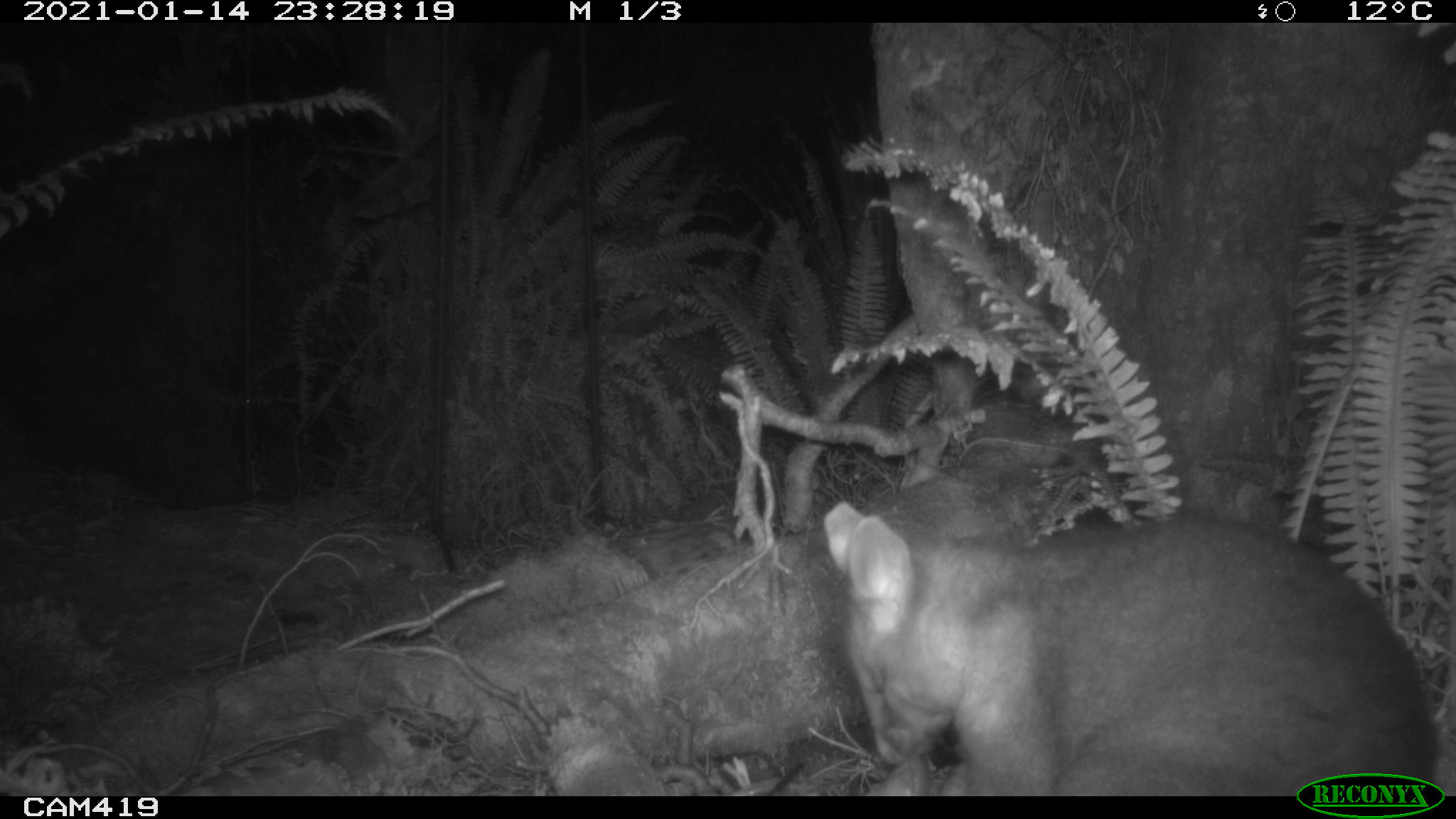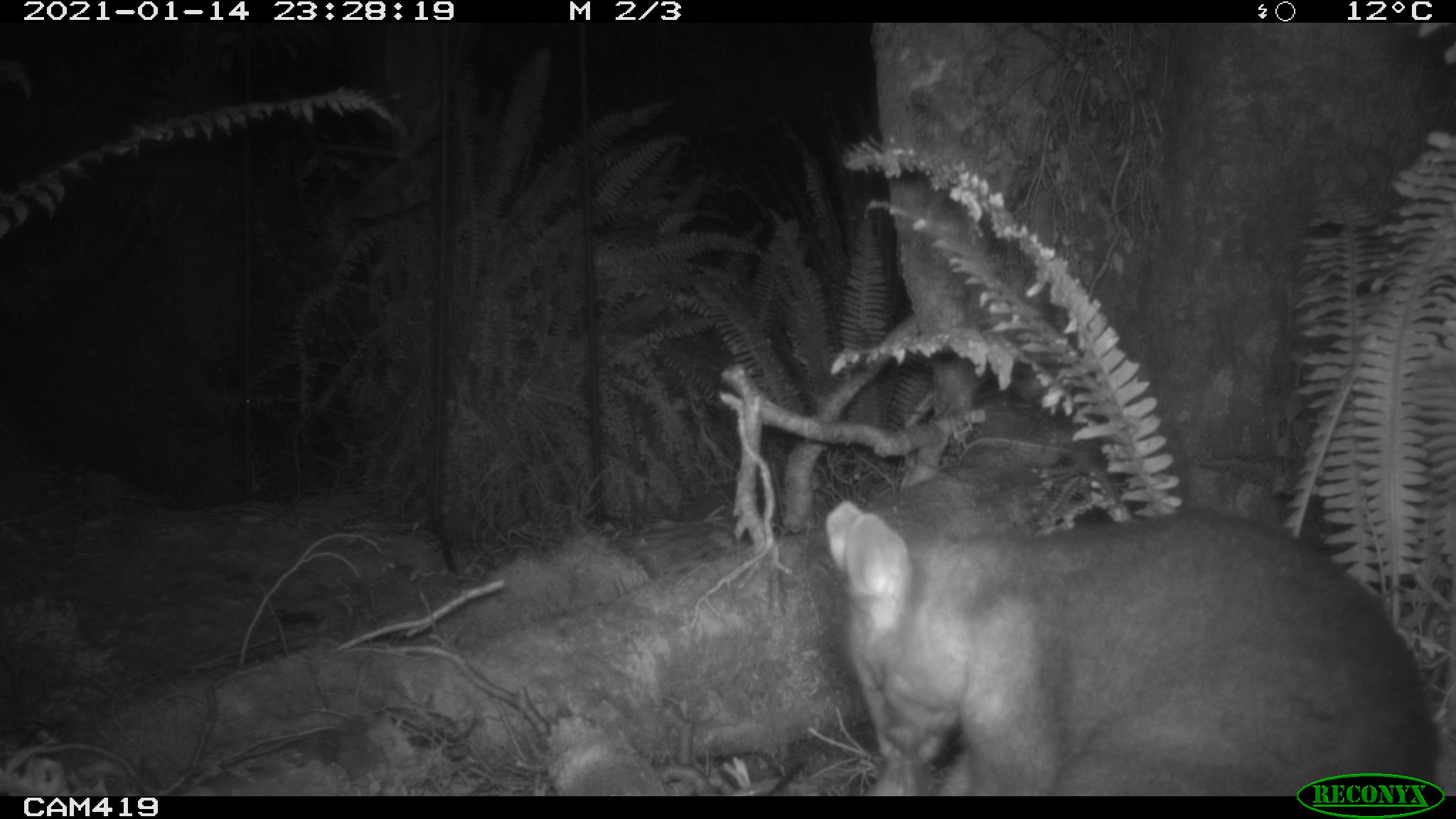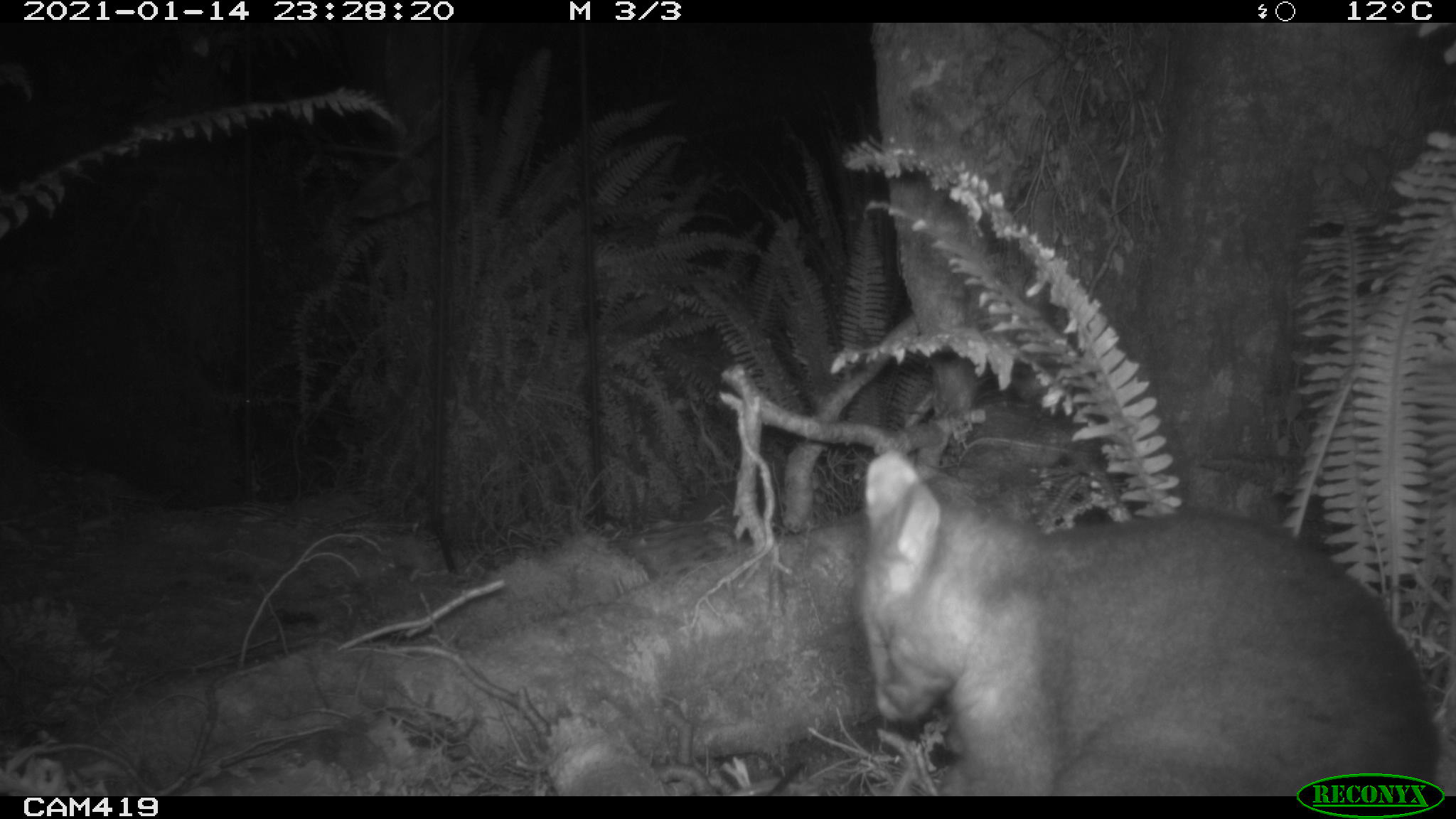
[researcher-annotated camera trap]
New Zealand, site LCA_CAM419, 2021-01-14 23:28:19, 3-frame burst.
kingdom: Animalia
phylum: Chordata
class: Mammalia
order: Diprotodontia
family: Phalangeridae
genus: Trichosurus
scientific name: Trichosurus vulpecula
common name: common brushtail possum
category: possum